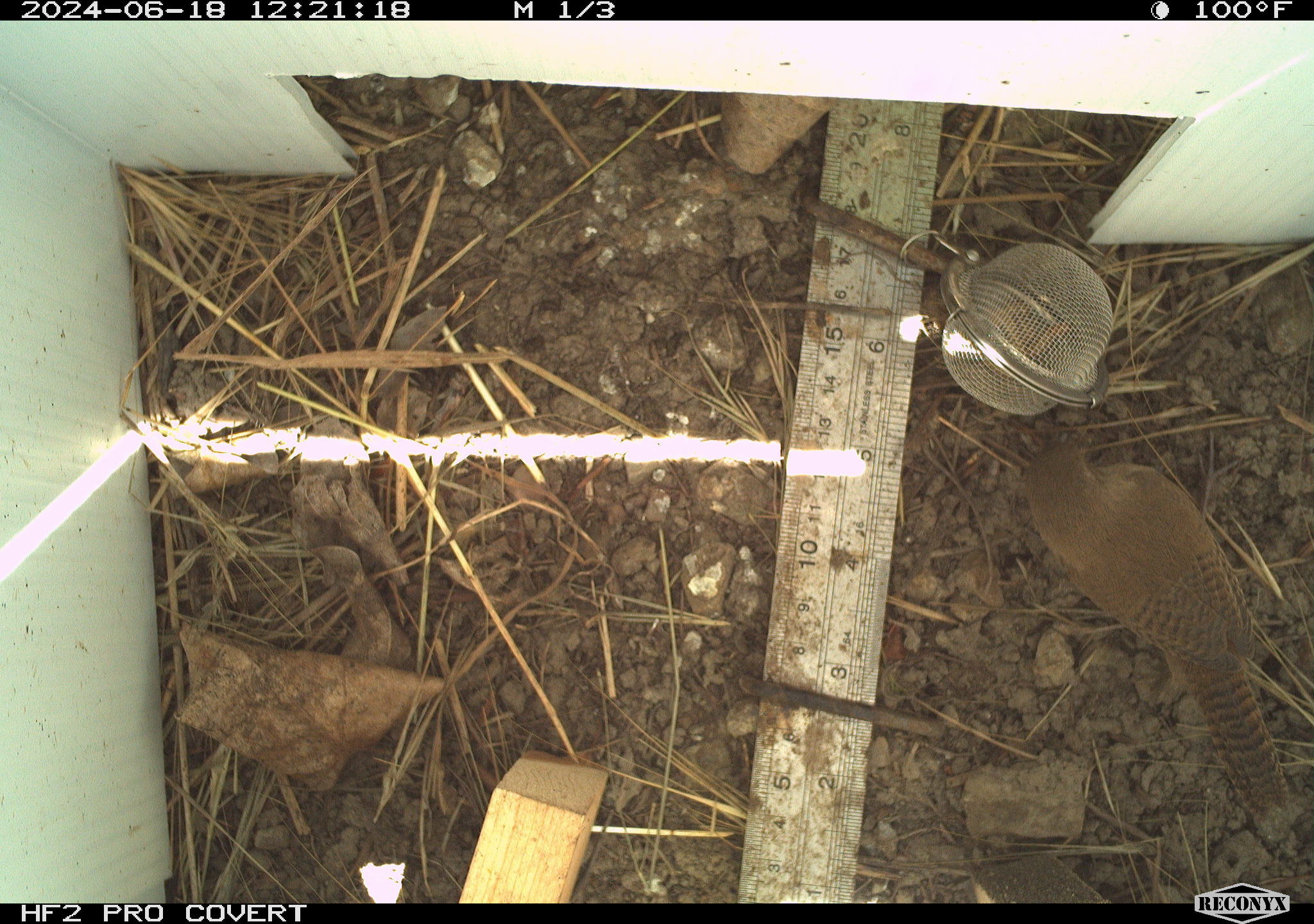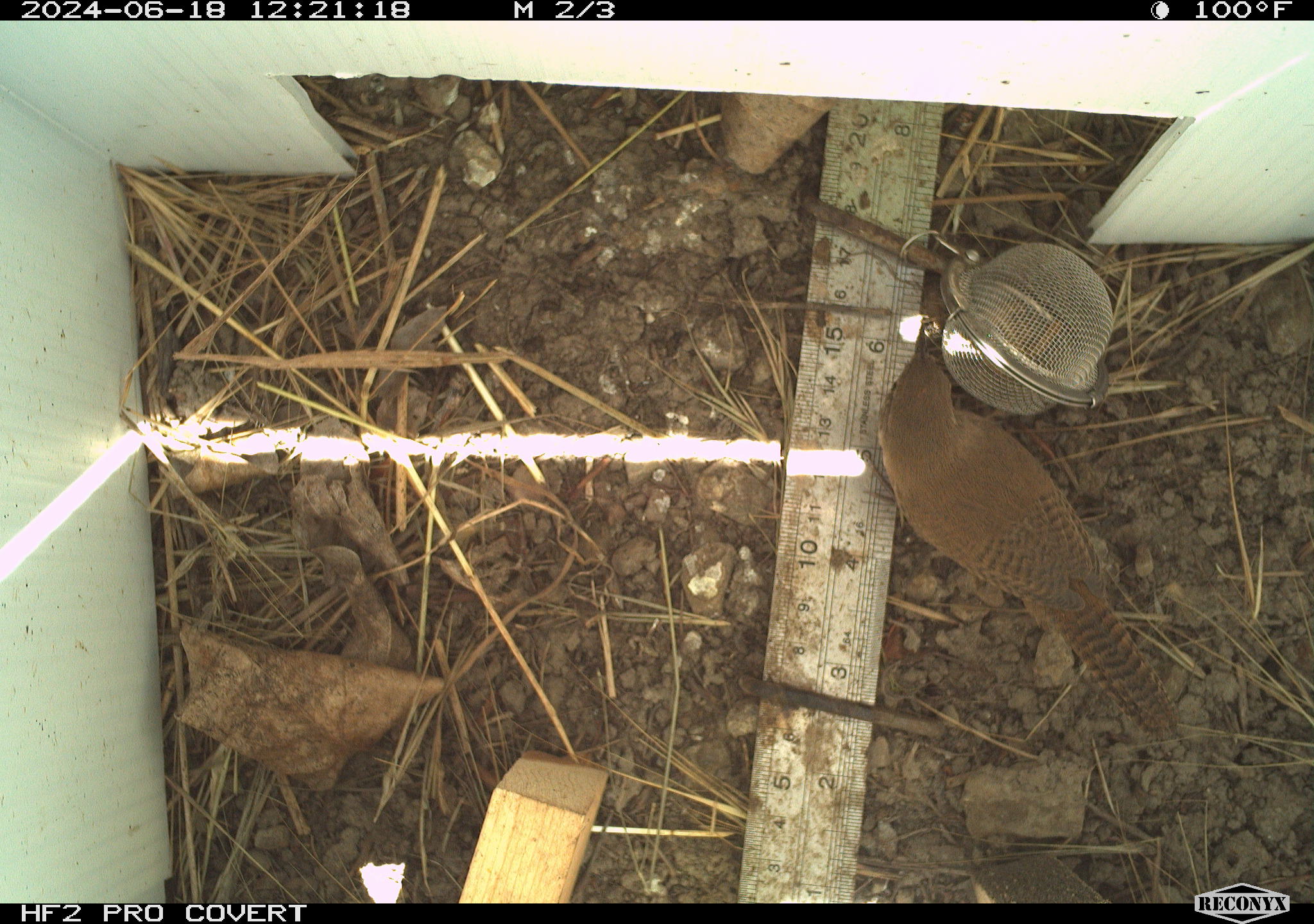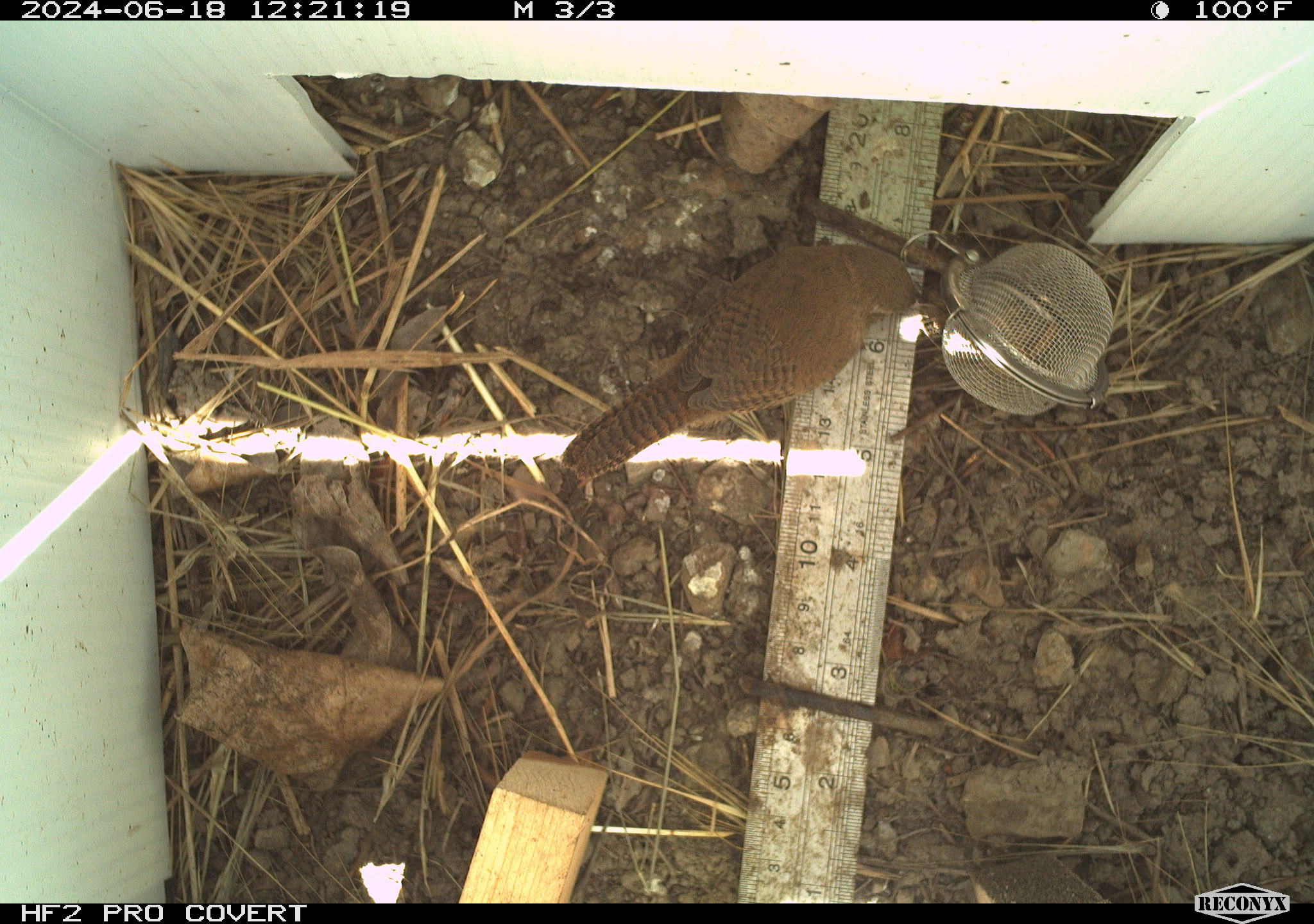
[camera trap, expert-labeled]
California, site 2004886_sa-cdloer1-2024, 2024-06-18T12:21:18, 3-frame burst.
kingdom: Animalia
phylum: Chordata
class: Aves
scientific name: Aves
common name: bird